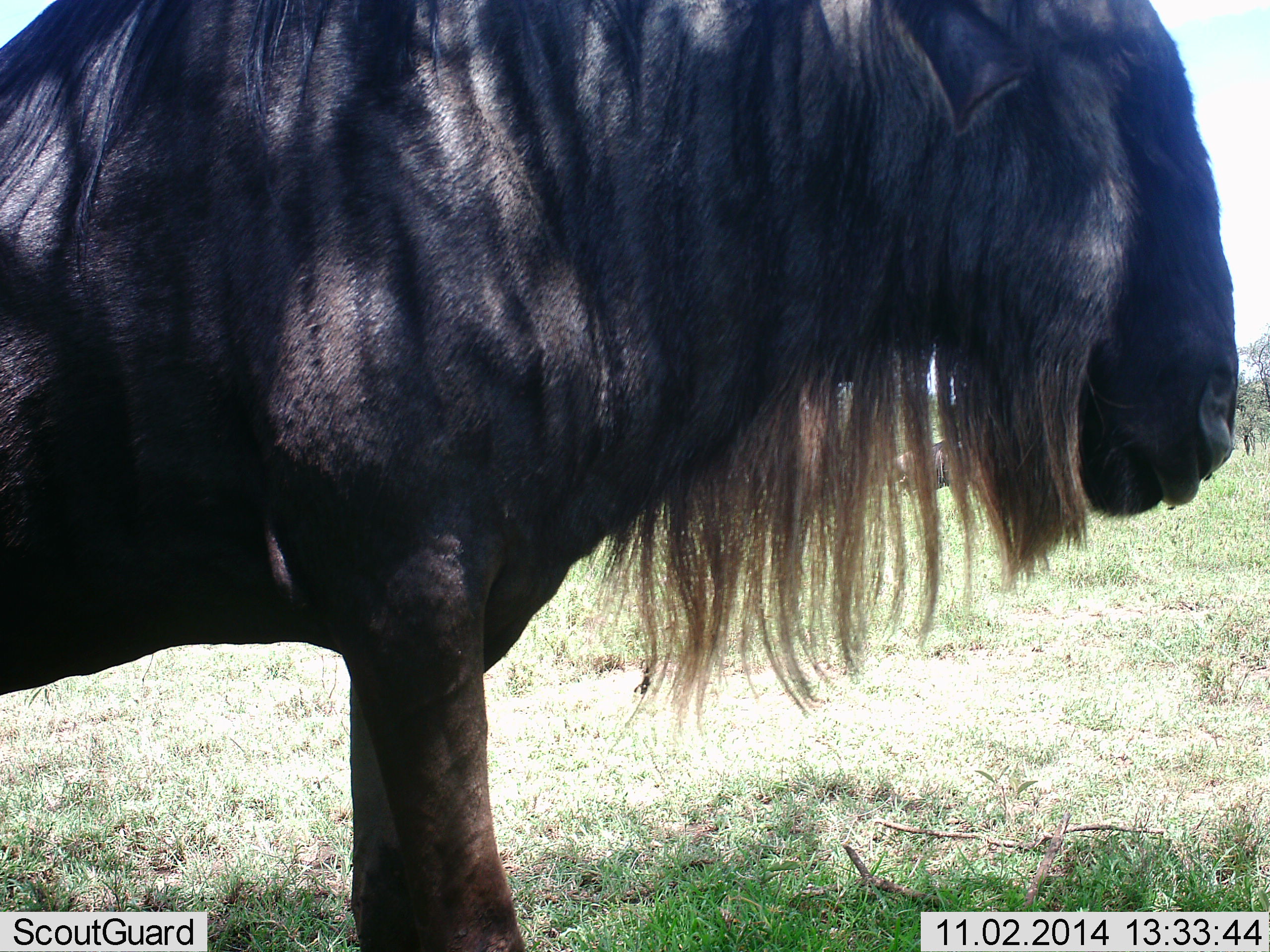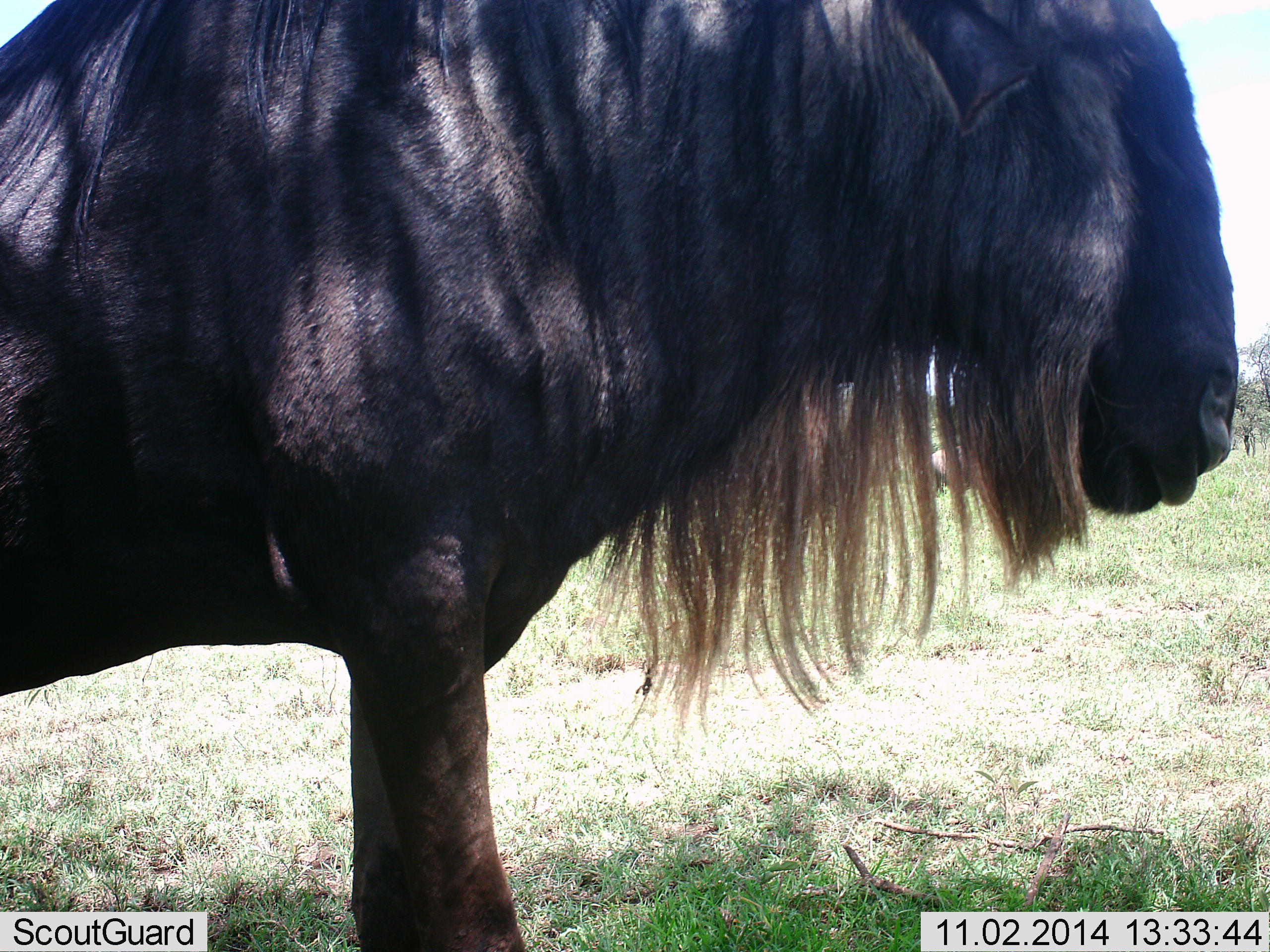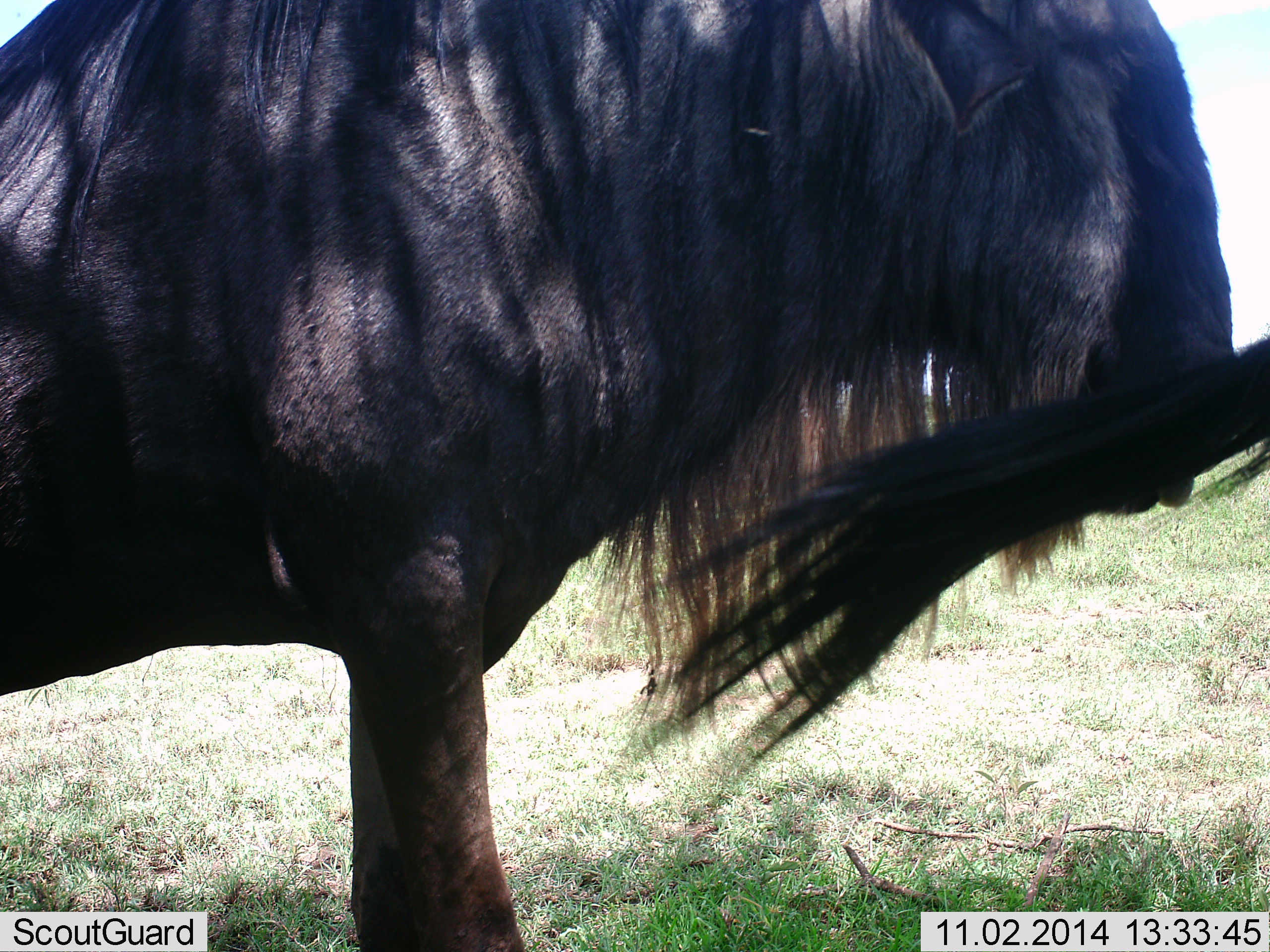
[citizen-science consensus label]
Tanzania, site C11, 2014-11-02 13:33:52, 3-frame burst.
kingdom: Animalia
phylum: Chordata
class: Mammalia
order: Artiodactyla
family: Bovidae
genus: Connochaetes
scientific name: Connochaetes taurinus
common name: blue wildebeest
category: wildebeest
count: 3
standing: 100%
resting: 10%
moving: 40%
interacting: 0%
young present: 0%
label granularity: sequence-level